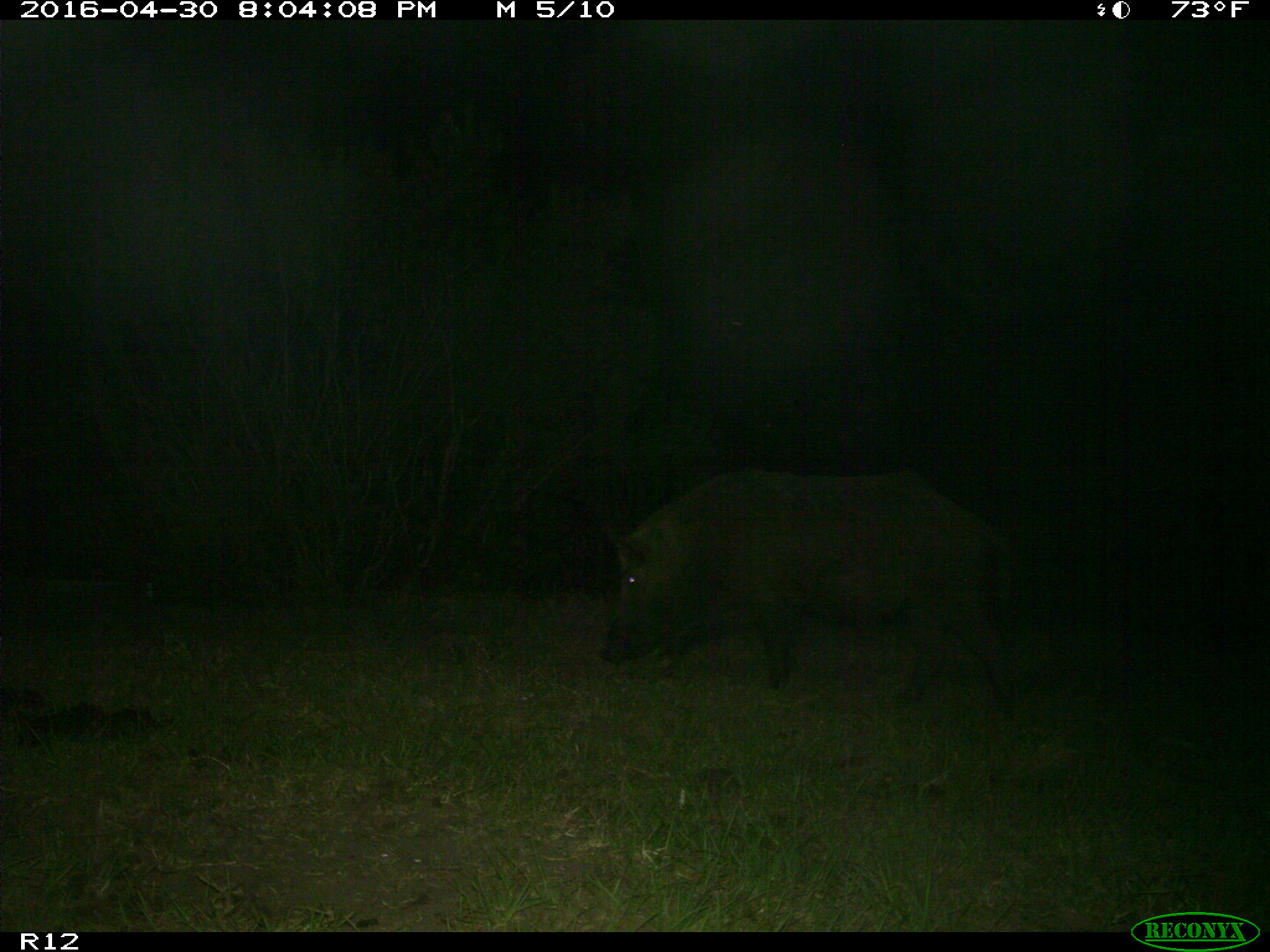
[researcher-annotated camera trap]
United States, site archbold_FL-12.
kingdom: Animalia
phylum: Chordata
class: Mammalia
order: Artiodactyla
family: Suidae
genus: Sus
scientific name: Sus scrofa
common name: wild boar